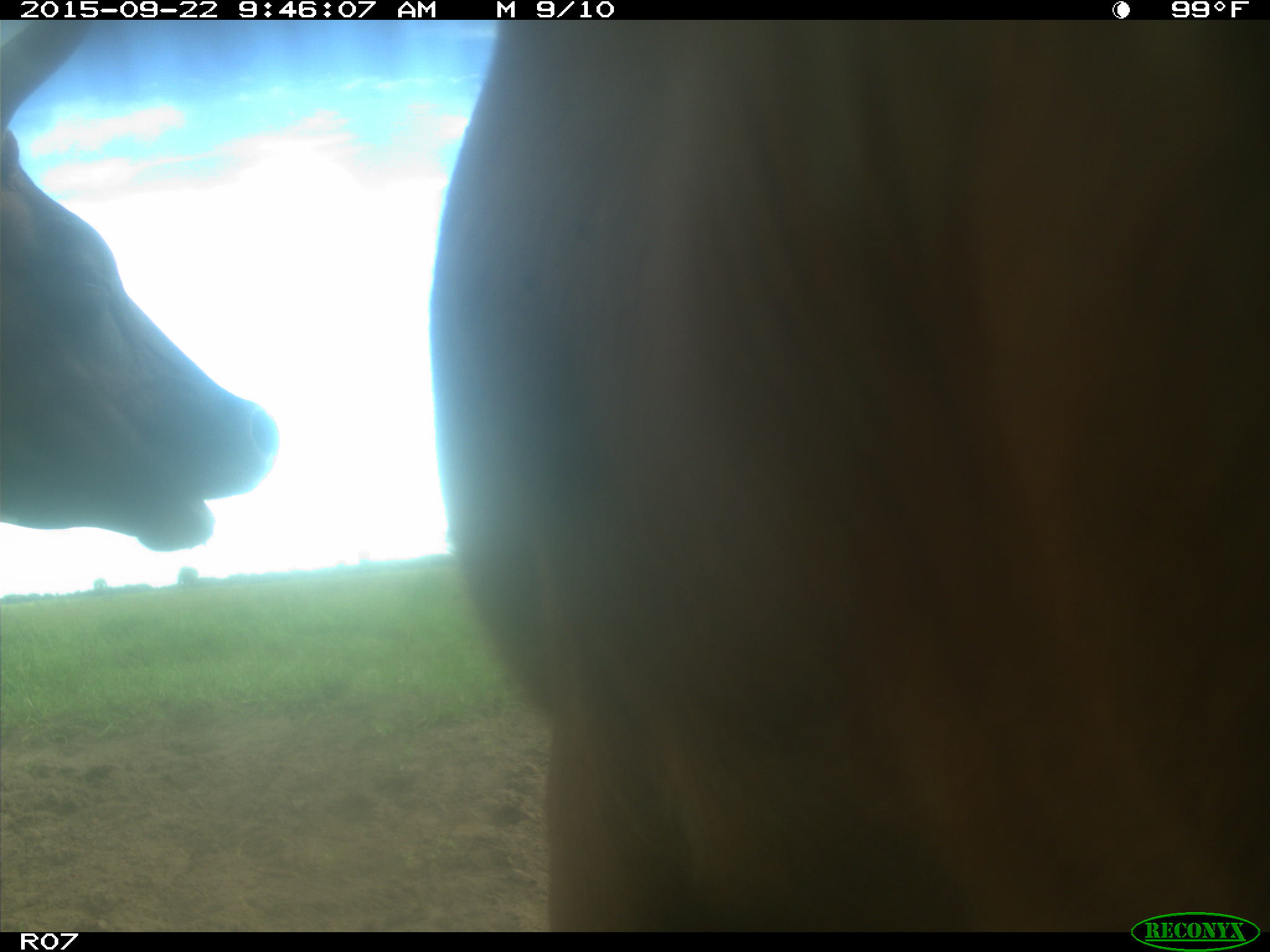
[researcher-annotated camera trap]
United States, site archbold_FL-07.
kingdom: Animalia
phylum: Chordata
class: Mammalia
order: Artiodactyla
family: Bovidae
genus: Bos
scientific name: Bos taurus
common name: domestic cow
Bos taurus (domestic cow).